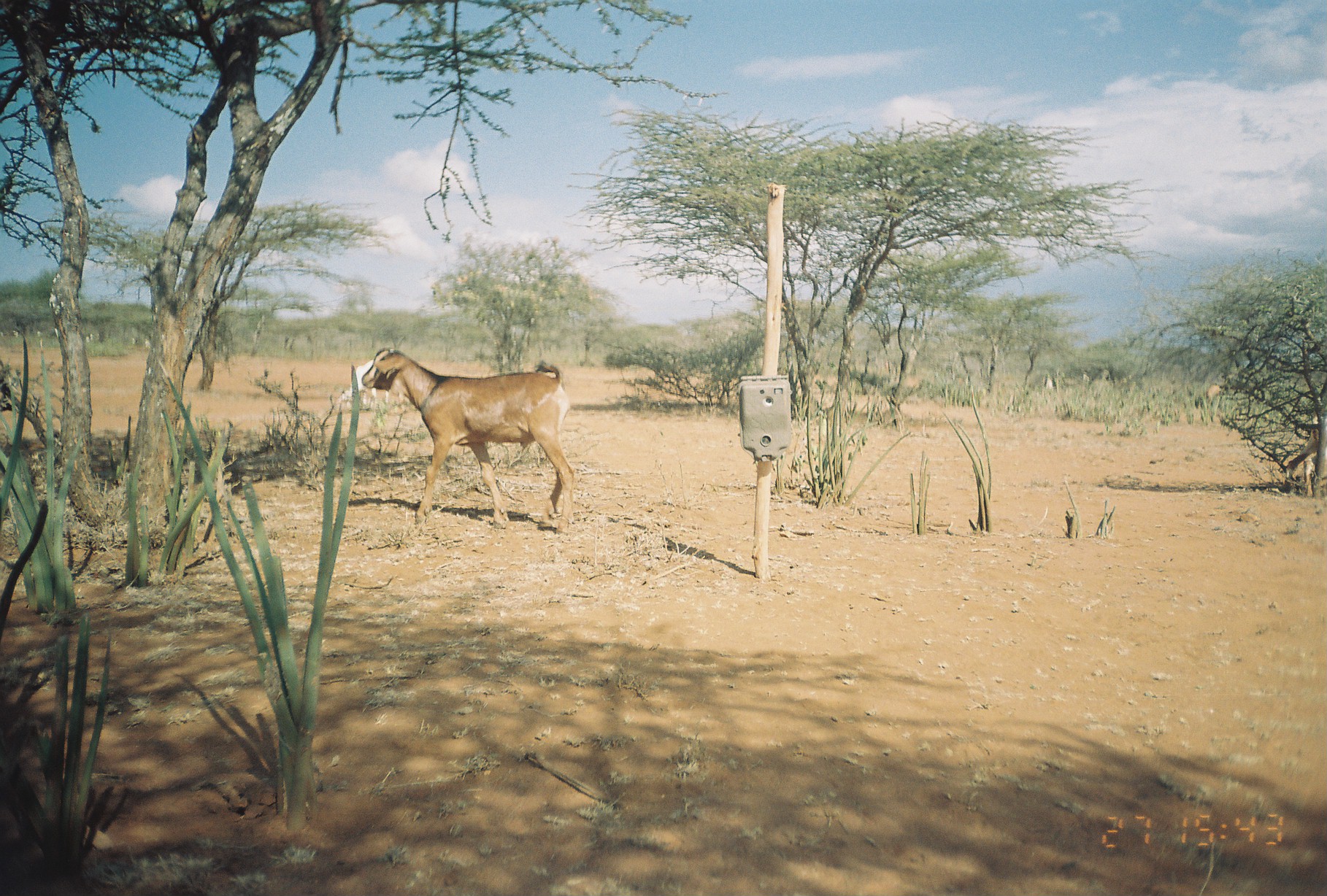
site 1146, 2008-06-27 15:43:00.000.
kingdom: Animalia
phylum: Chordata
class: Mammalia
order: Artiodactyla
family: Bovidae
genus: Capra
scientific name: Capra aegagrus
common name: wild goat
Capra aegagrus (wild goat), count 3.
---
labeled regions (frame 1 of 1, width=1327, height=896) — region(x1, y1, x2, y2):
capra aegagrus: region(360, 345, 575, 537); region(333, 357, 389, 410)